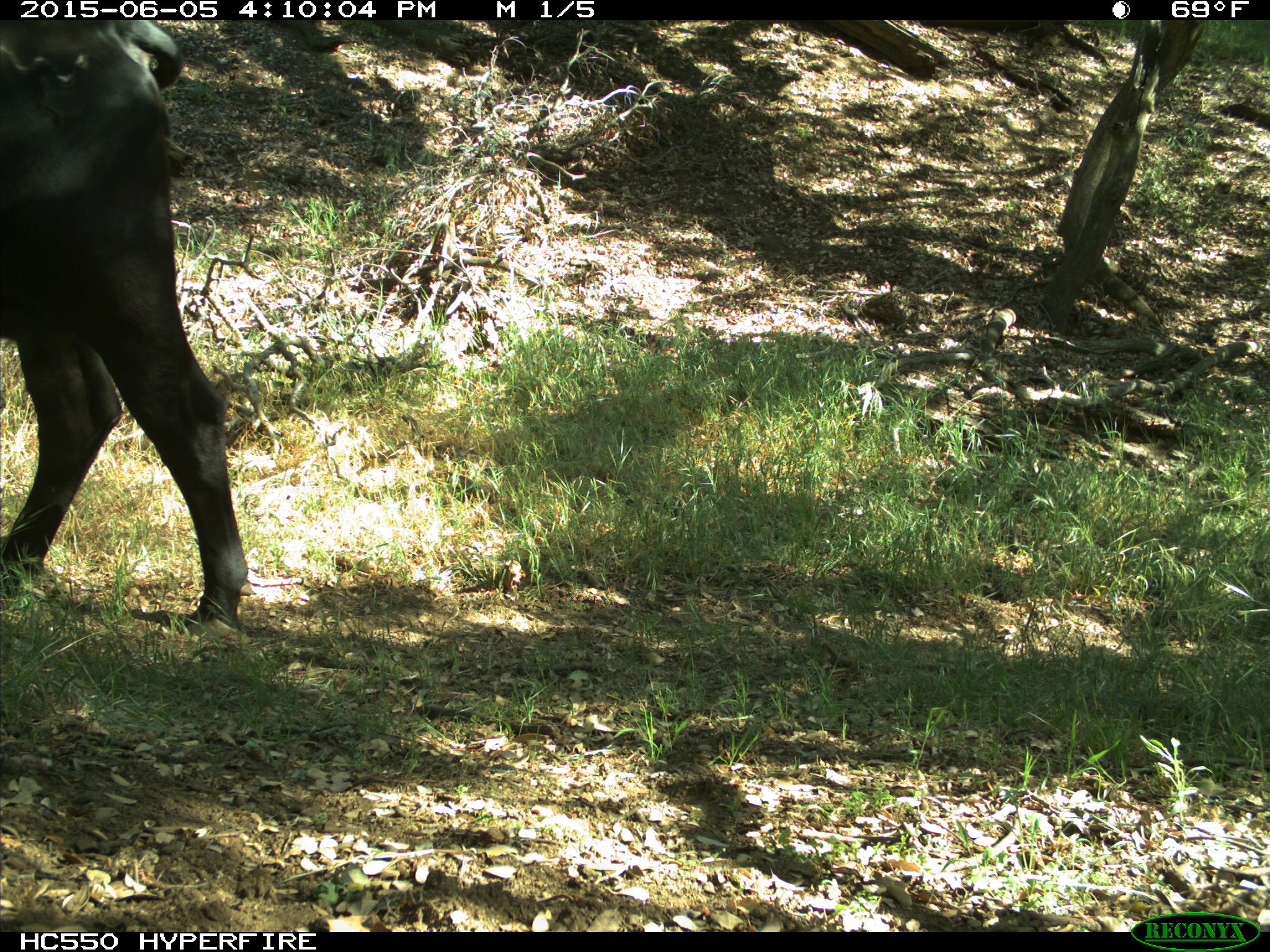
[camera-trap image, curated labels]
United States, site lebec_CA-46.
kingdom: Animalia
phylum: Chordata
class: Mammalia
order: Artiodactyla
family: Bovidae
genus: Bos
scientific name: Bos taurus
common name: domestic cow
Bos taurus (domestic cow).